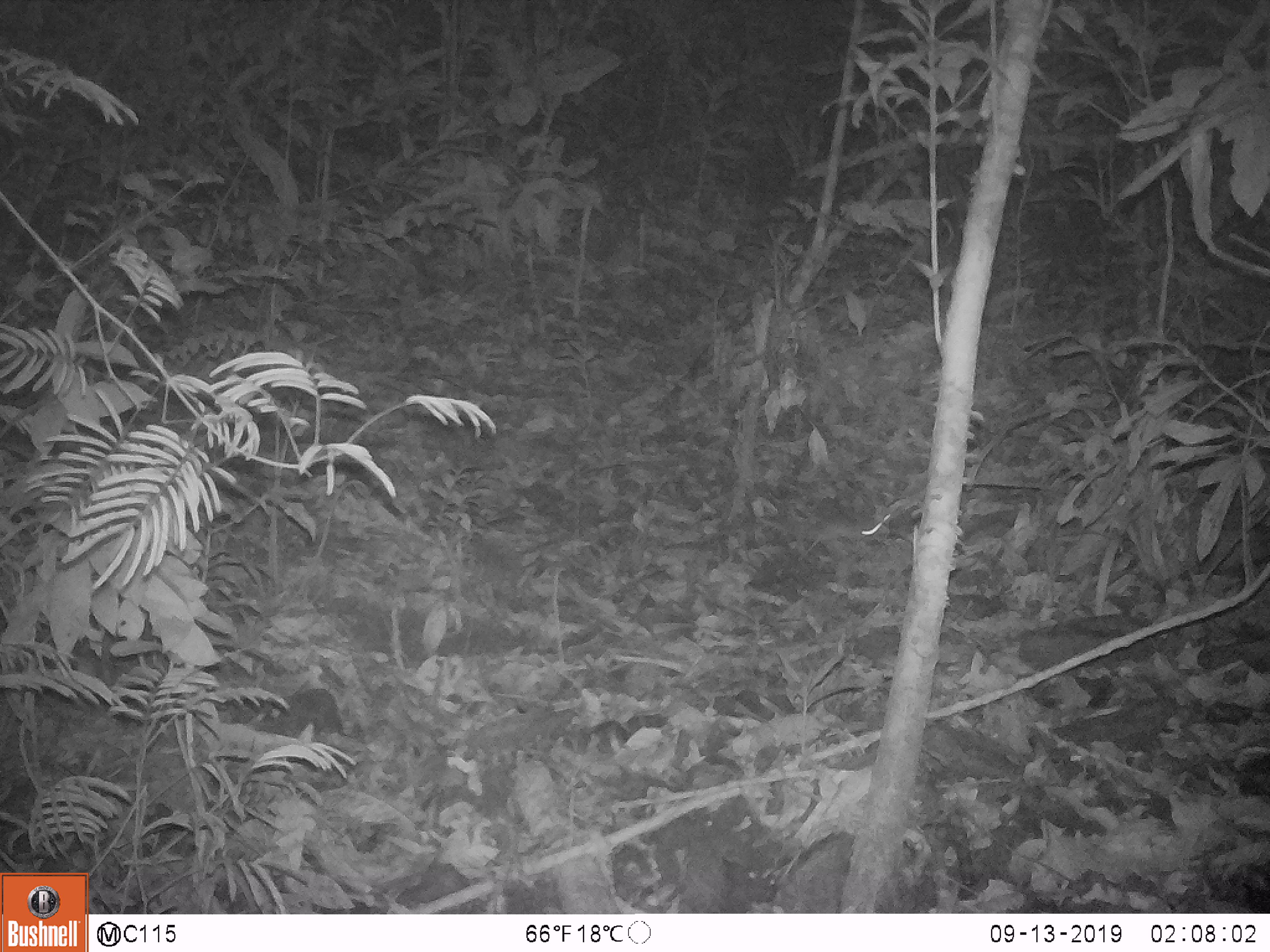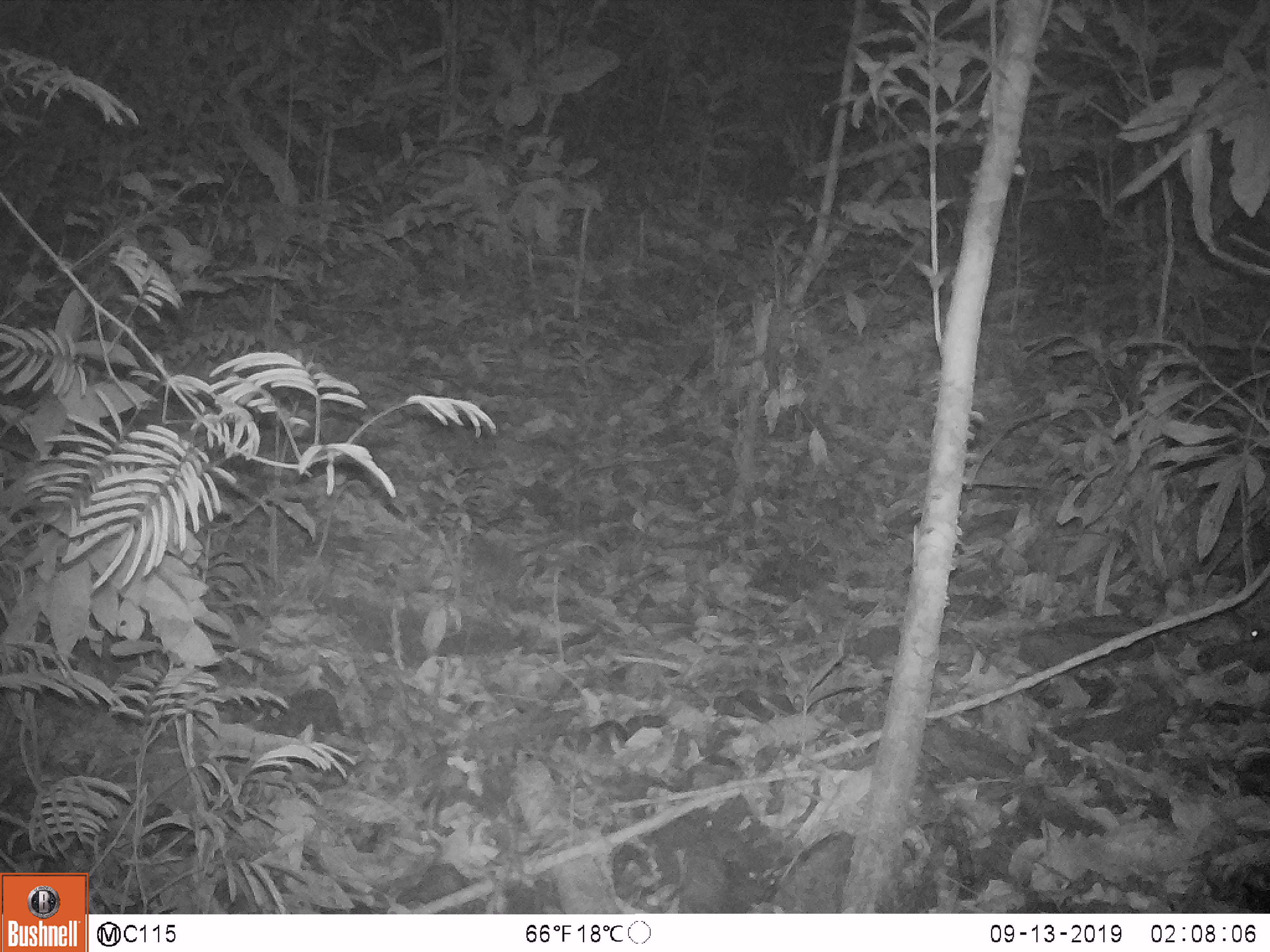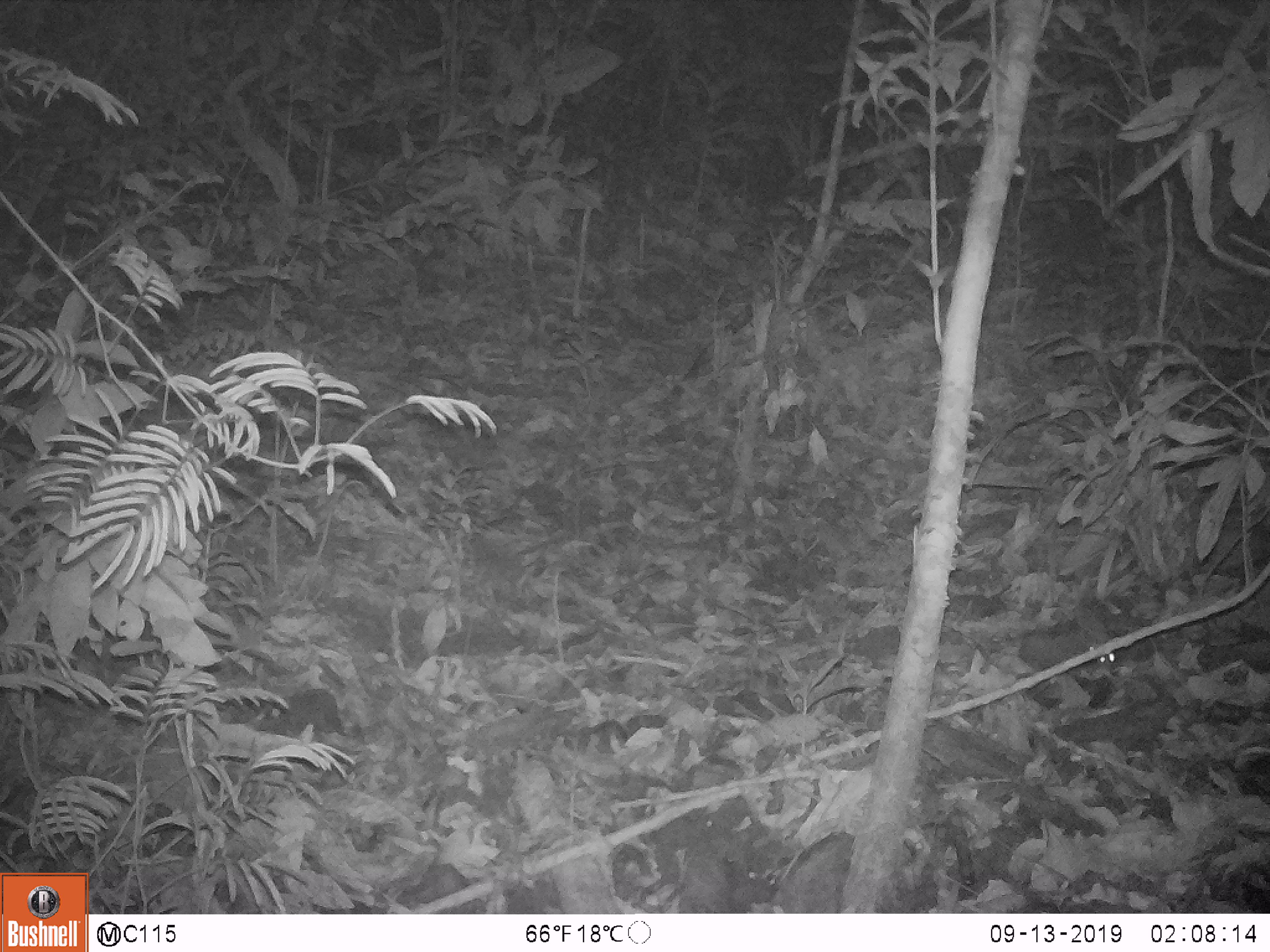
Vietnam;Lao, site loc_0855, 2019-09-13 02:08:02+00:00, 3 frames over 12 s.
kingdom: Animalia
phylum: Chordata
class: Mammalia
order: Rodentia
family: Muridae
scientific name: Muridae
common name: old-world mice and rats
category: unidentified murid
Unidentified murid (old-world mice and rats) (Muridae). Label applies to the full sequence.